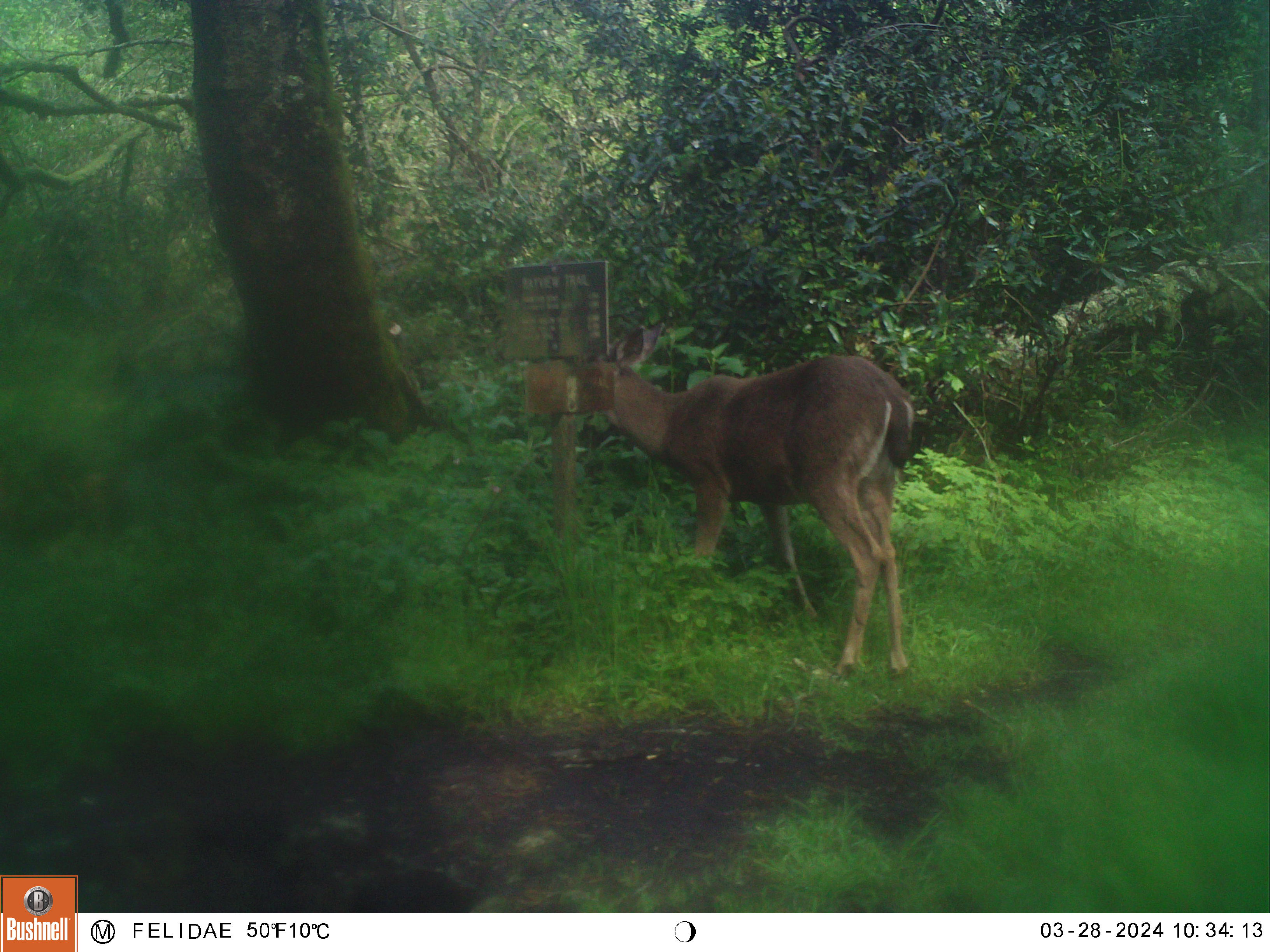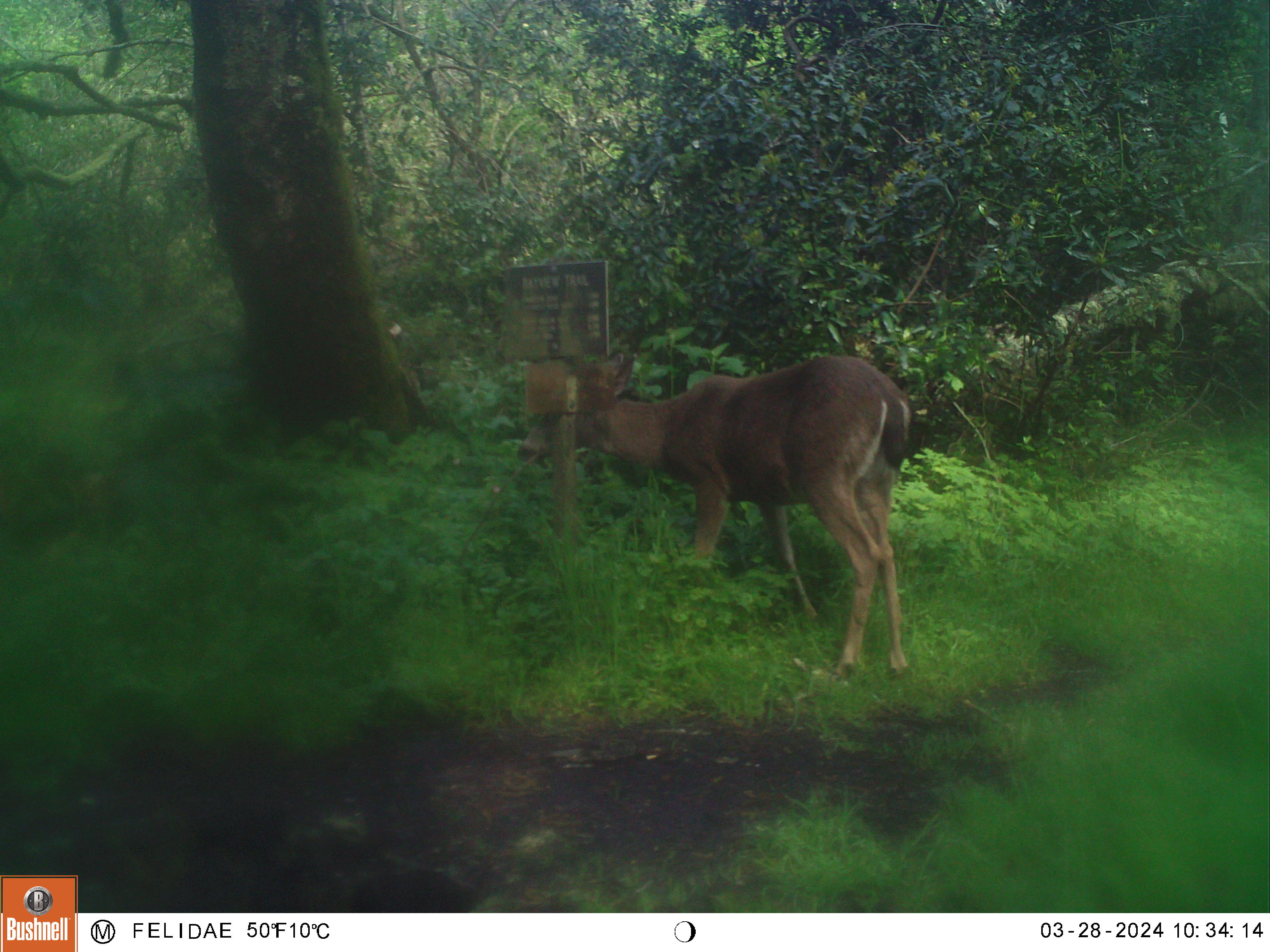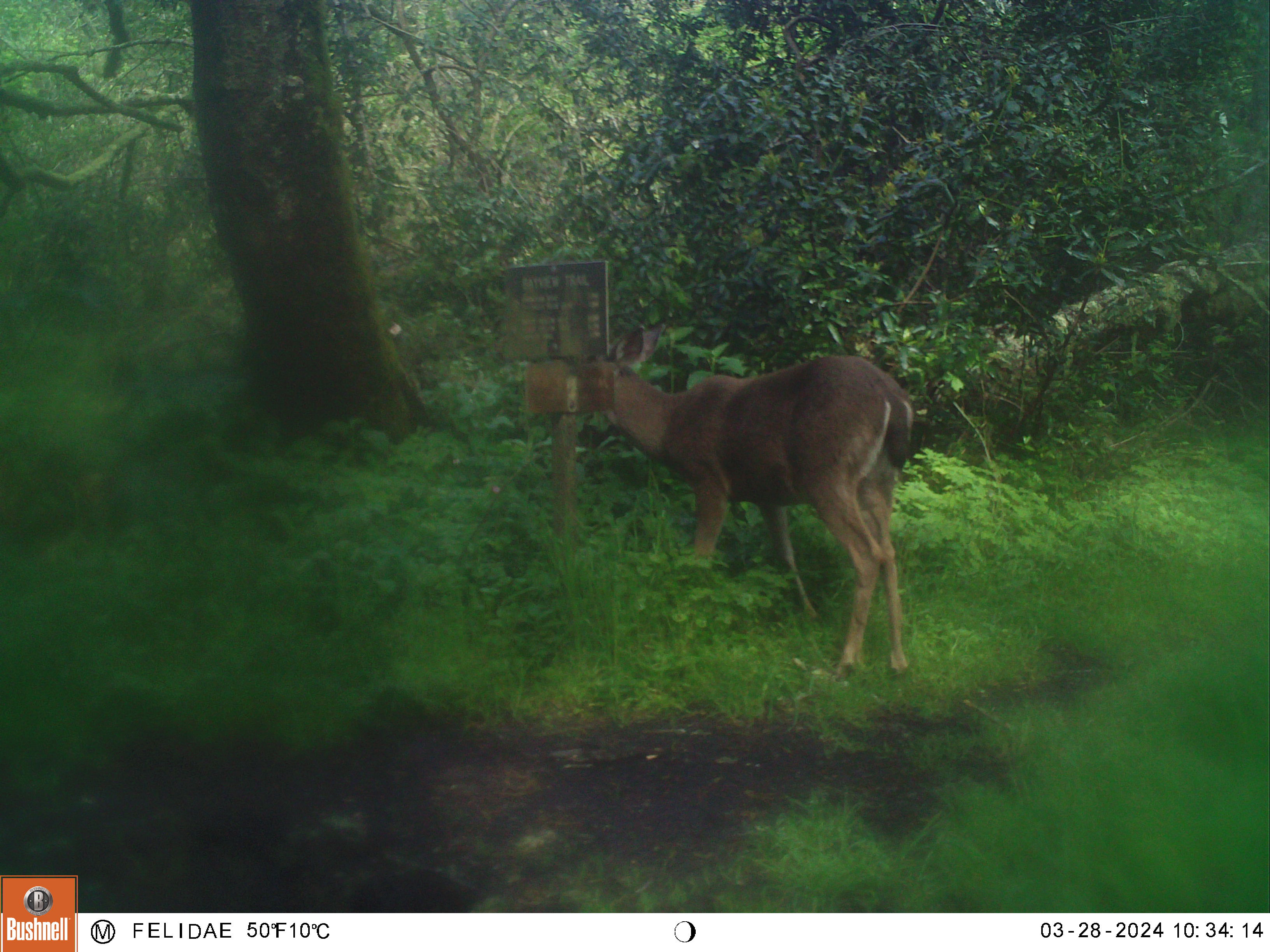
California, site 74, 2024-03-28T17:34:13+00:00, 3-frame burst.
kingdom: Animalia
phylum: Chordata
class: Mammalia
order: Artiodactyla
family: Cervidae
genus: Odocoileus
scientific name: Odocoileus hemionus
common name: mule deer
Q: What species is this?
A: Mule deer (Odocoileus hemionus).